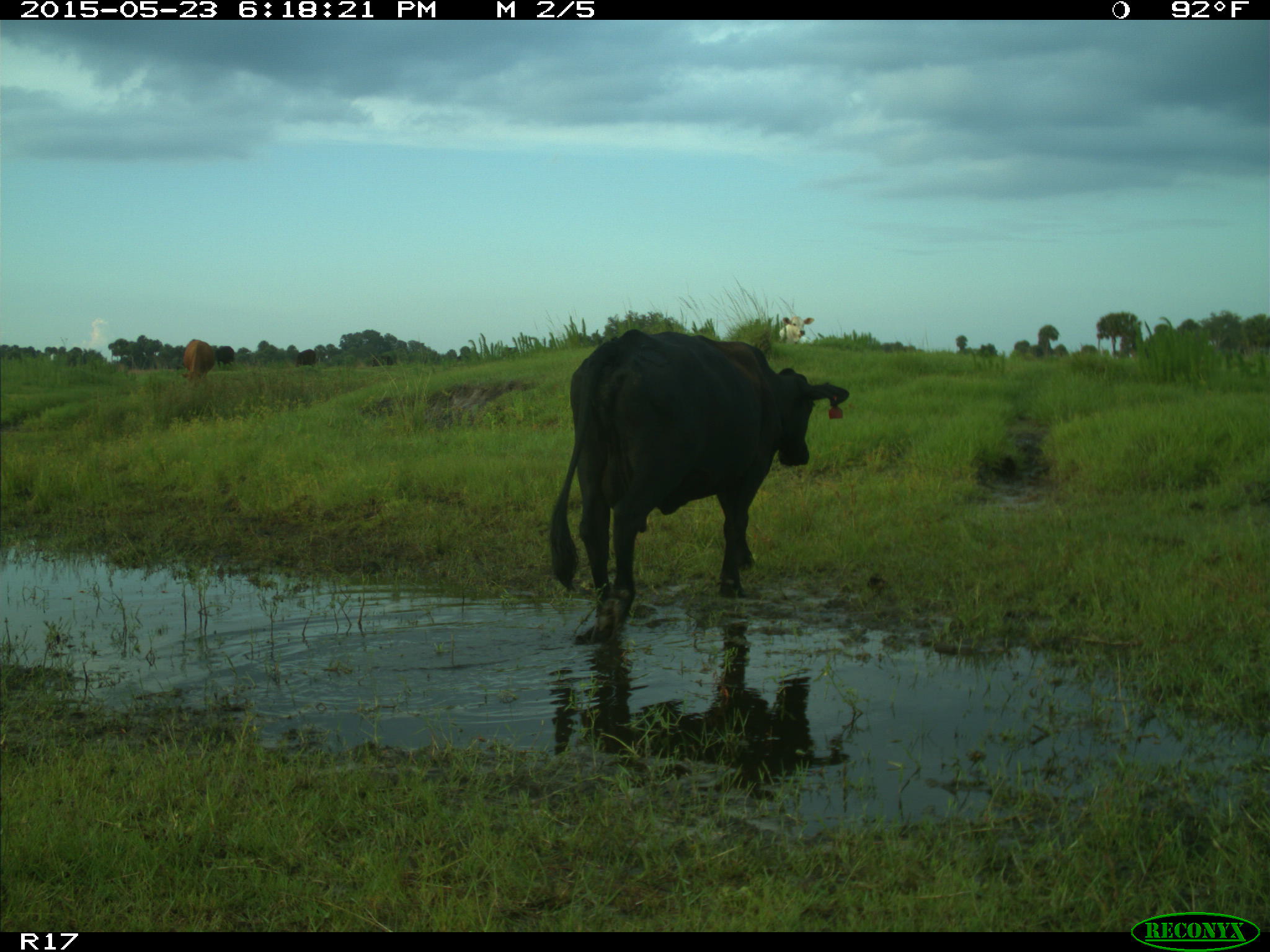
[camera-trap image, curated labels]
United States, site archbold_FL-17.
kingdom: Animalia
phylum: Chordata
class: Mammalia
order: Artiodactyla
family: Bovidae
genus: Bos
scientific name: Bos taurus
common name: domestic cow